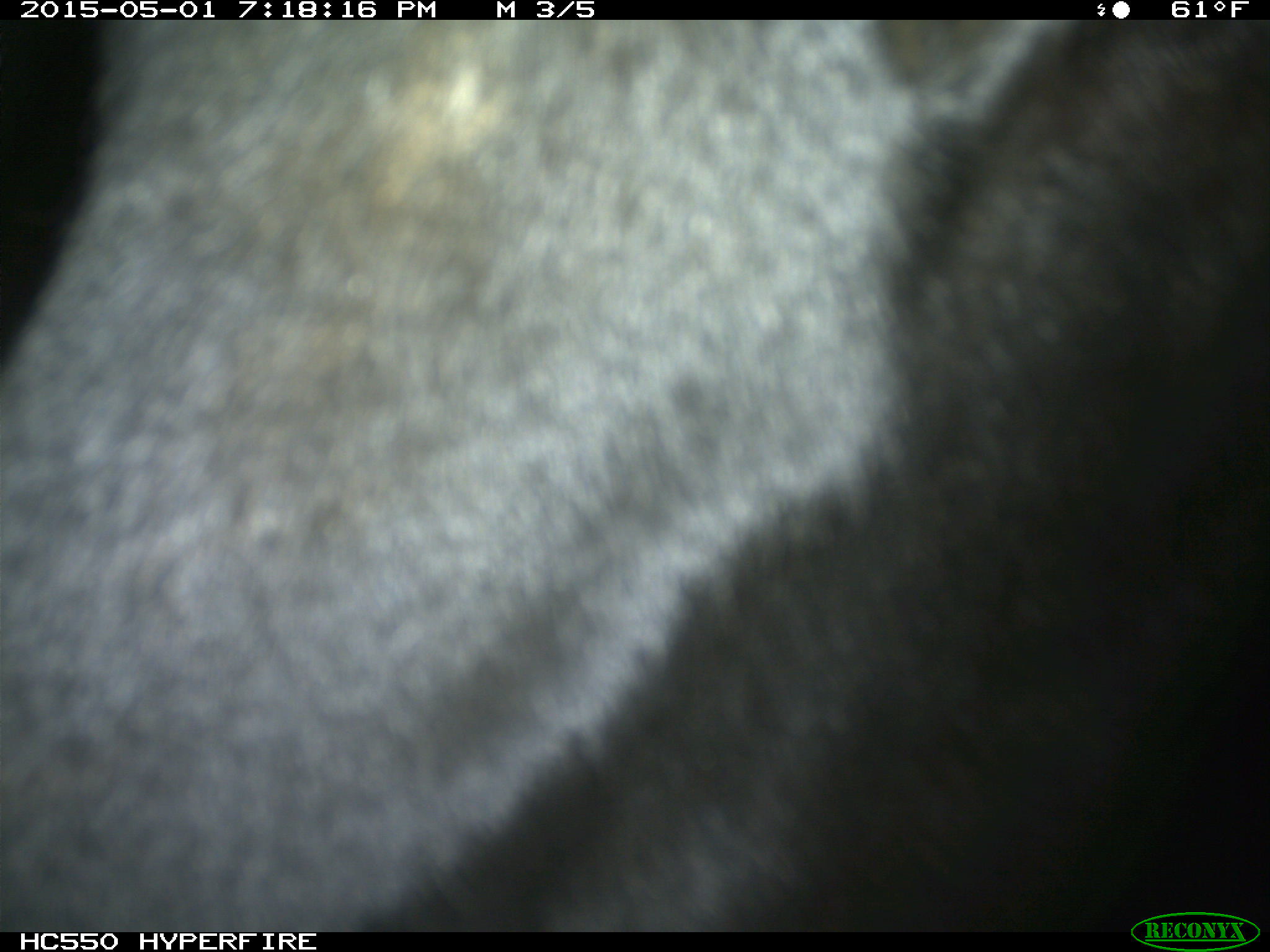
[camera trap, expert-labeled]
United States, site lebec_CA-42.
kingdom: Animalia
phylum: Chordata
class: Mammalia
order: Artiodactyla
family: Bovidae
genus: Bos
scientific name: Bos taurus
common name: domestic cow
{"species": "Bos taurus (domestic cow)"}